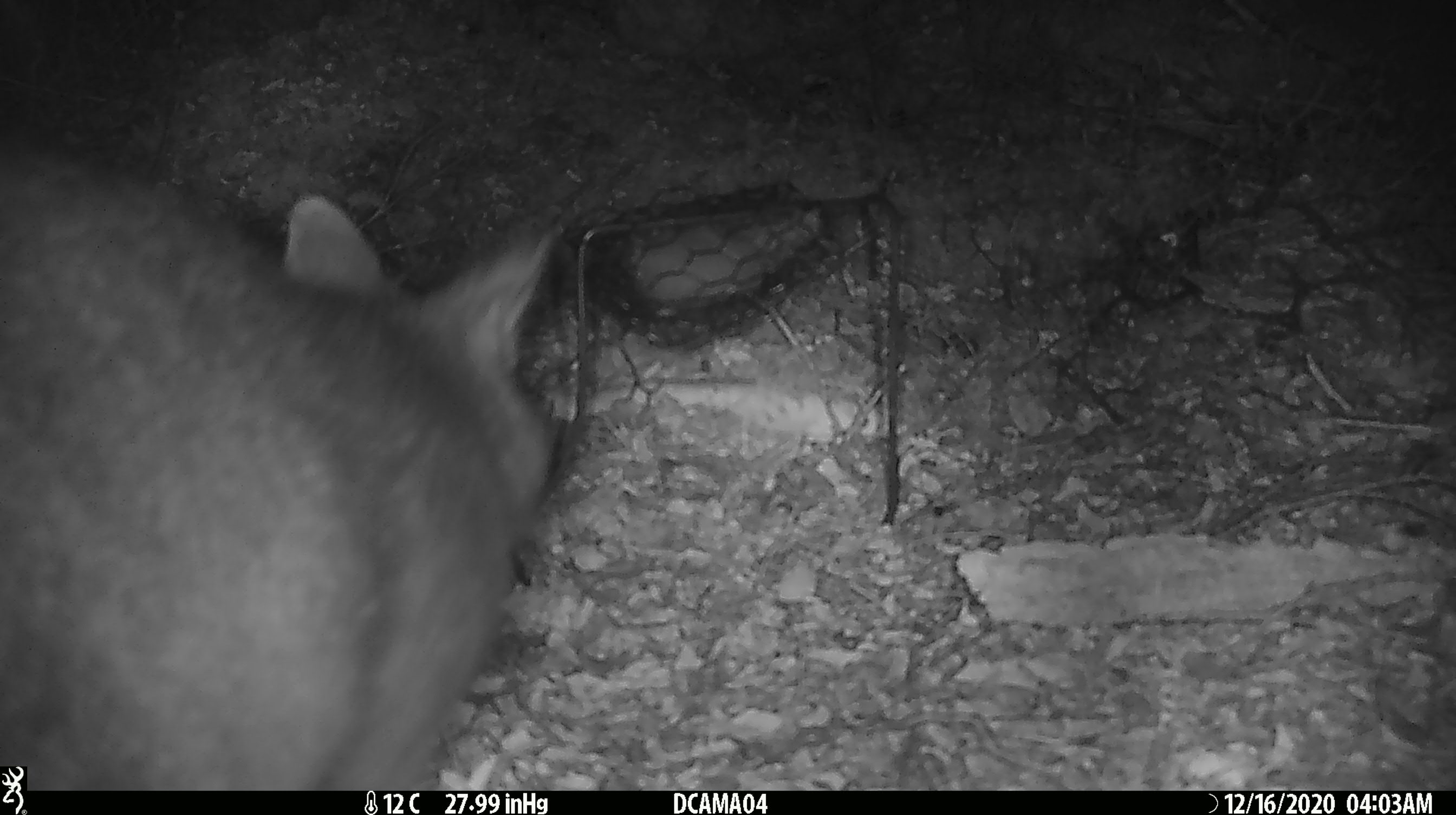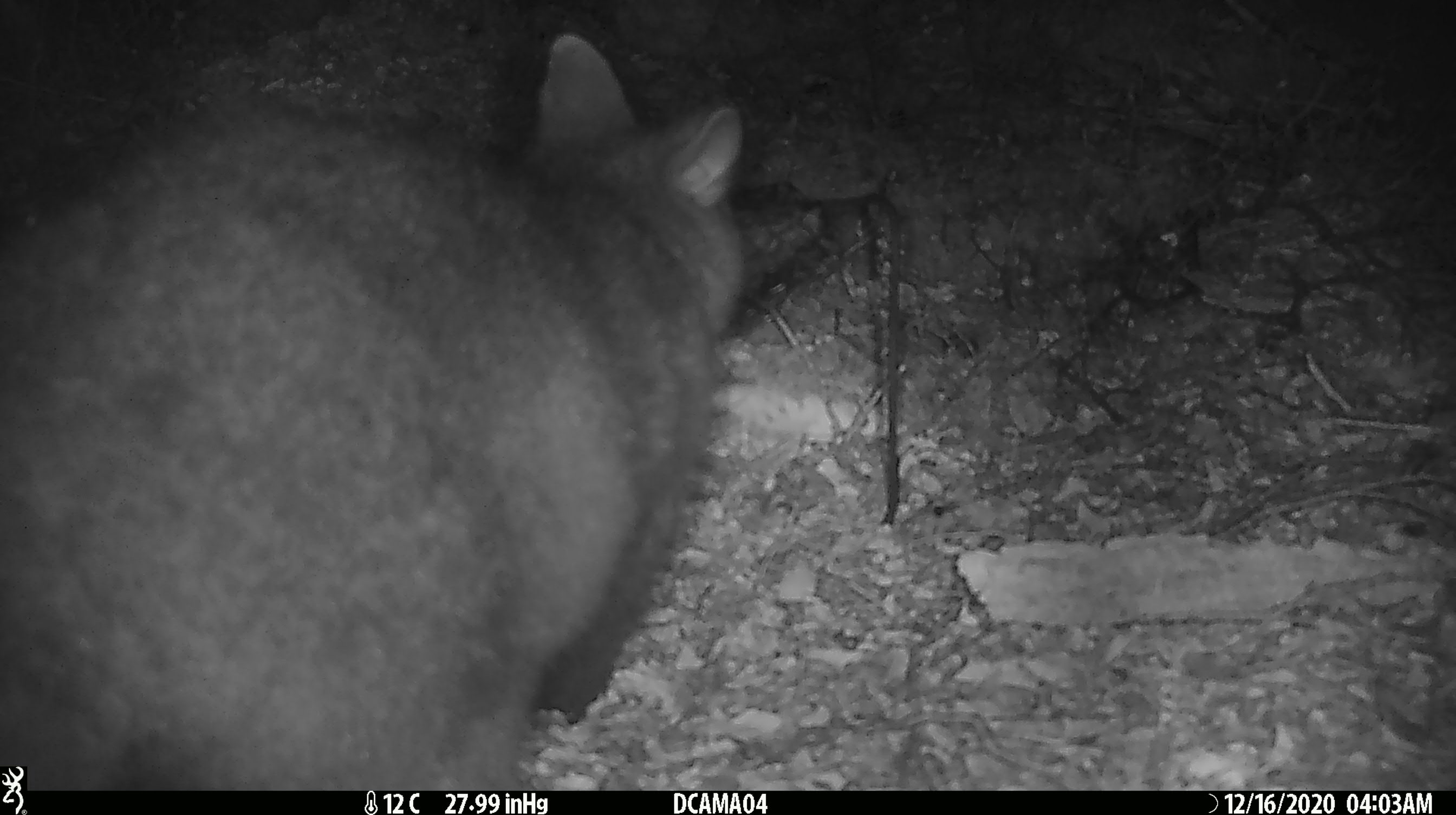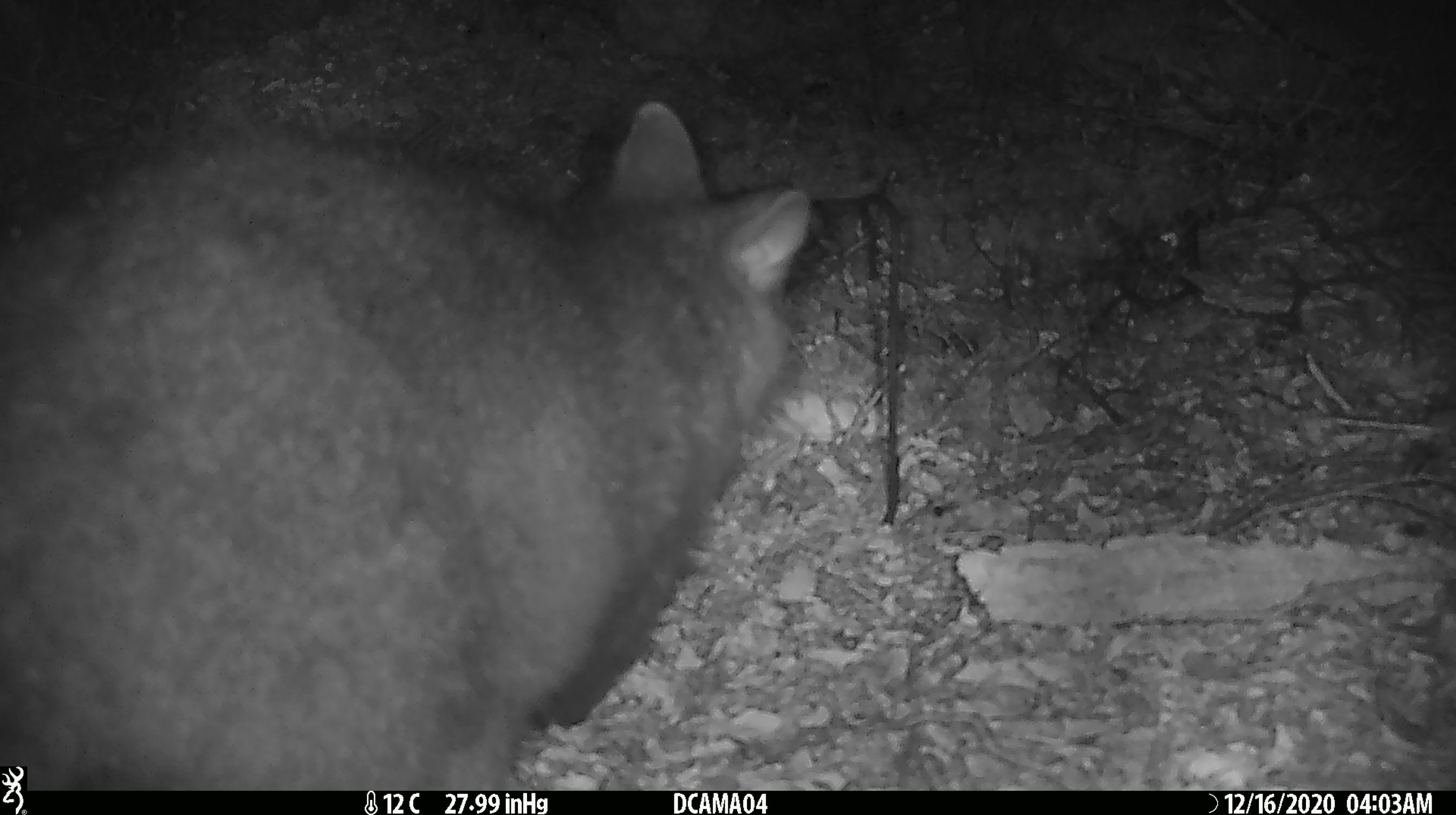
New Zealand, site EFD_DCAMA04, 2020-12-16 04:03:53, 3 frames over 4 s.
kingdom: Animalia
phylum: Chordata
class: Mammalia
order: Diprotodontia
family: Phalangeridae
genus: Trichosurus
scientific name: Trichosurus vulpecula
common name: common brushtail possum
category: possum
Possum (common brushtail possum) (Trichosurus vulpecula).